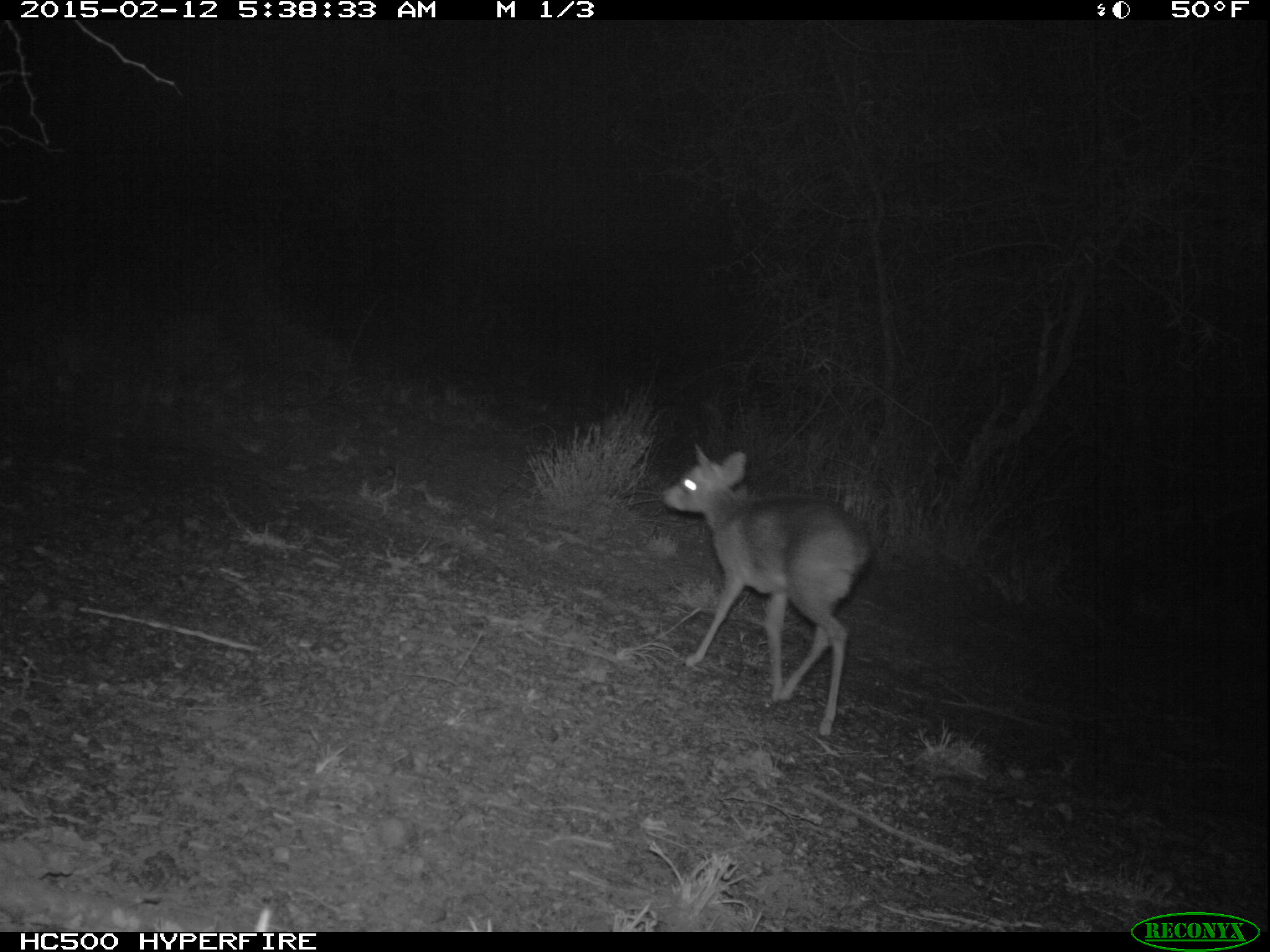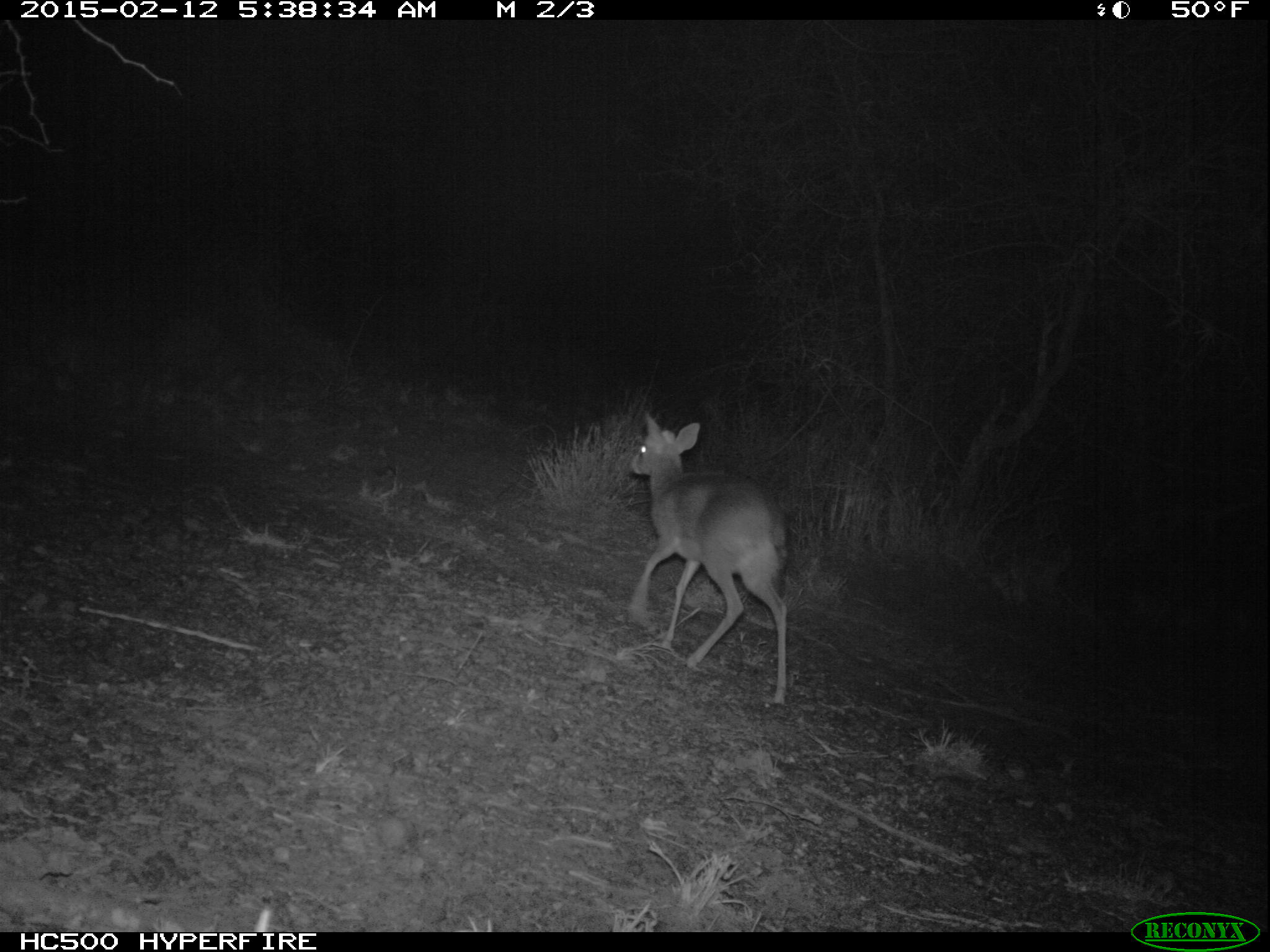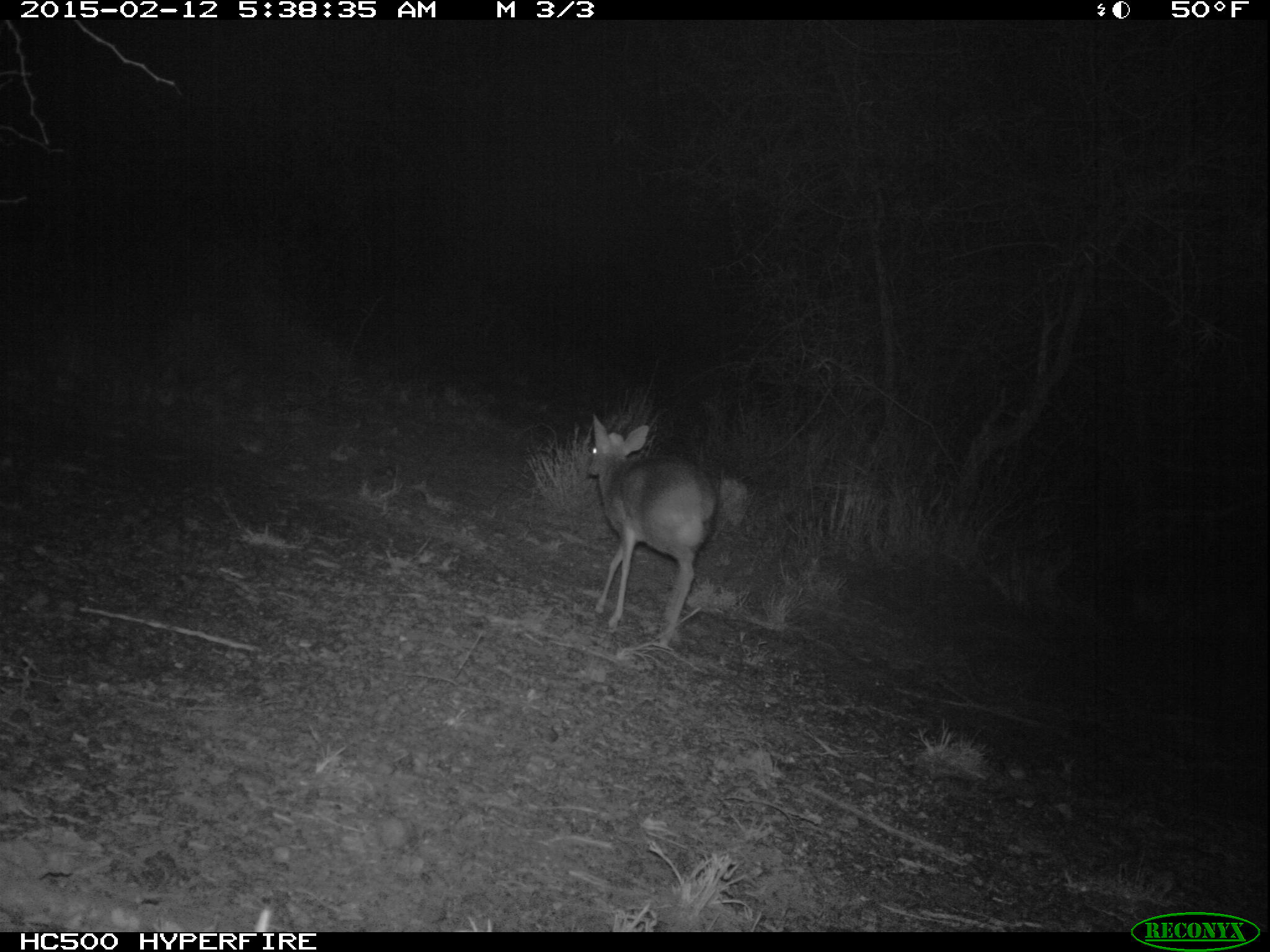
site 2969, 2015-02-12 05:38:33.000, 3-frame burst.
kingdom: Animalia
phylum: Chordata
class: Mammalia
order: Artiodactyla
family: Bovidae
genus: Madoqua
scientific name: Madoqua guentheri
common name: günther's dik-dik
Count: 1.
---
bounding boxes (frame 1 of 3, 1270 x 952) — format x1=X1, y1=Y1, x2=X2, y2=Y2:
madoqua guentheri: x1=658, y1=441, x2=872, y2=739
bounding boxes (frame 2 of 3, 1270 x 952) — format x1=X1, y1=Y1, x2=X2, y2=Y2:
madoqua guentheri: x1=627, y1=412, x2=790, y2=706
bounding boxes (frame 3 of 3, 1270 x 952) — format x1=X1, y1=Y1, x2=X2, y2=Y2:
madoqua guentheri: x1=581, y1=412, x2=712, y2=645